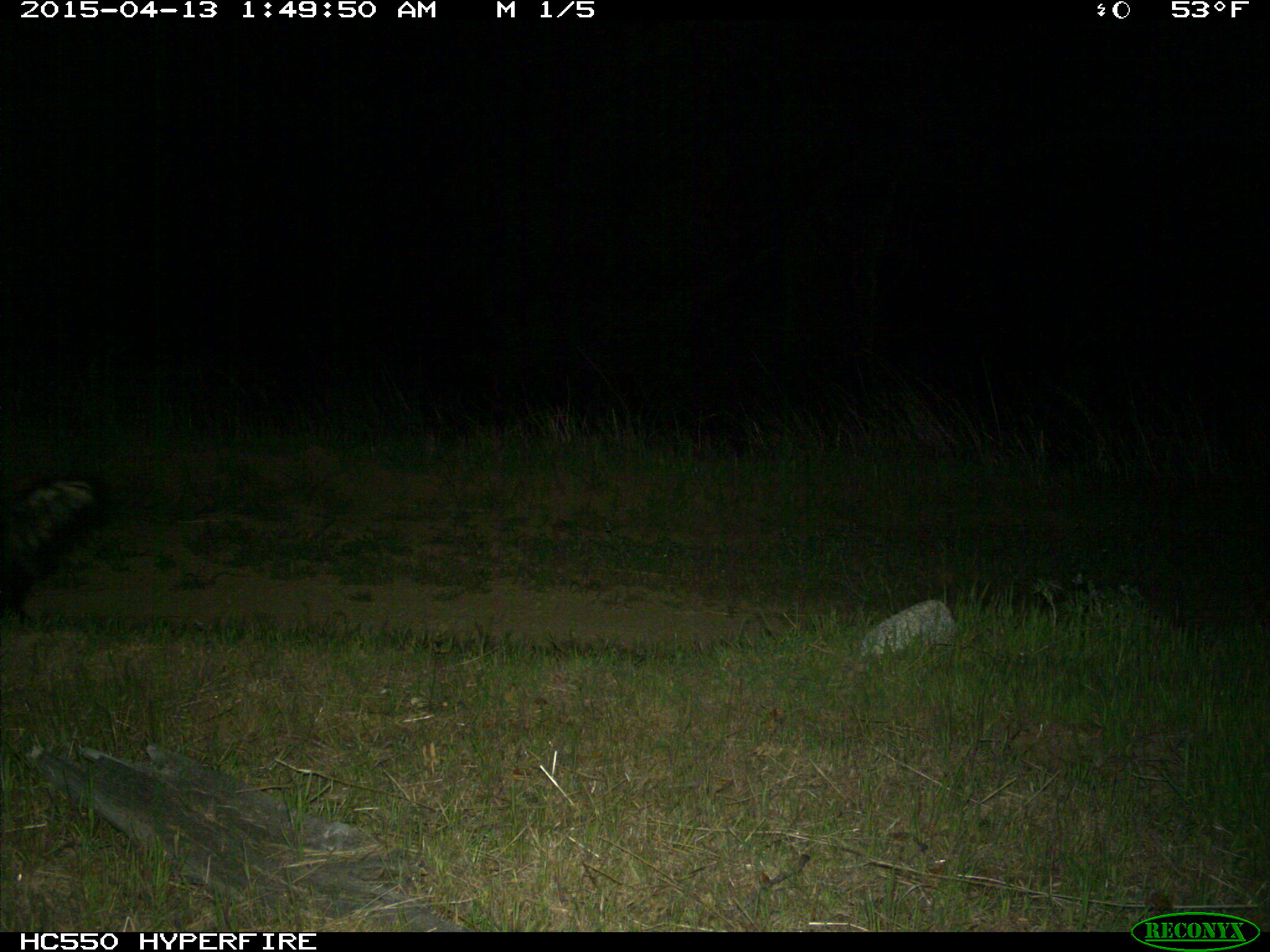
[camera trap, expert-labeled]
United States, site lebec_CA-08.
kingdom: Animalia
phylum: Chordata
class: Mammalia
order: Carnivora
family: Mephitidae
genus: Mephitis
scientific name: Mephitis mephitis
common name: striped skunk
Mephitis mephitis (striped skunk).